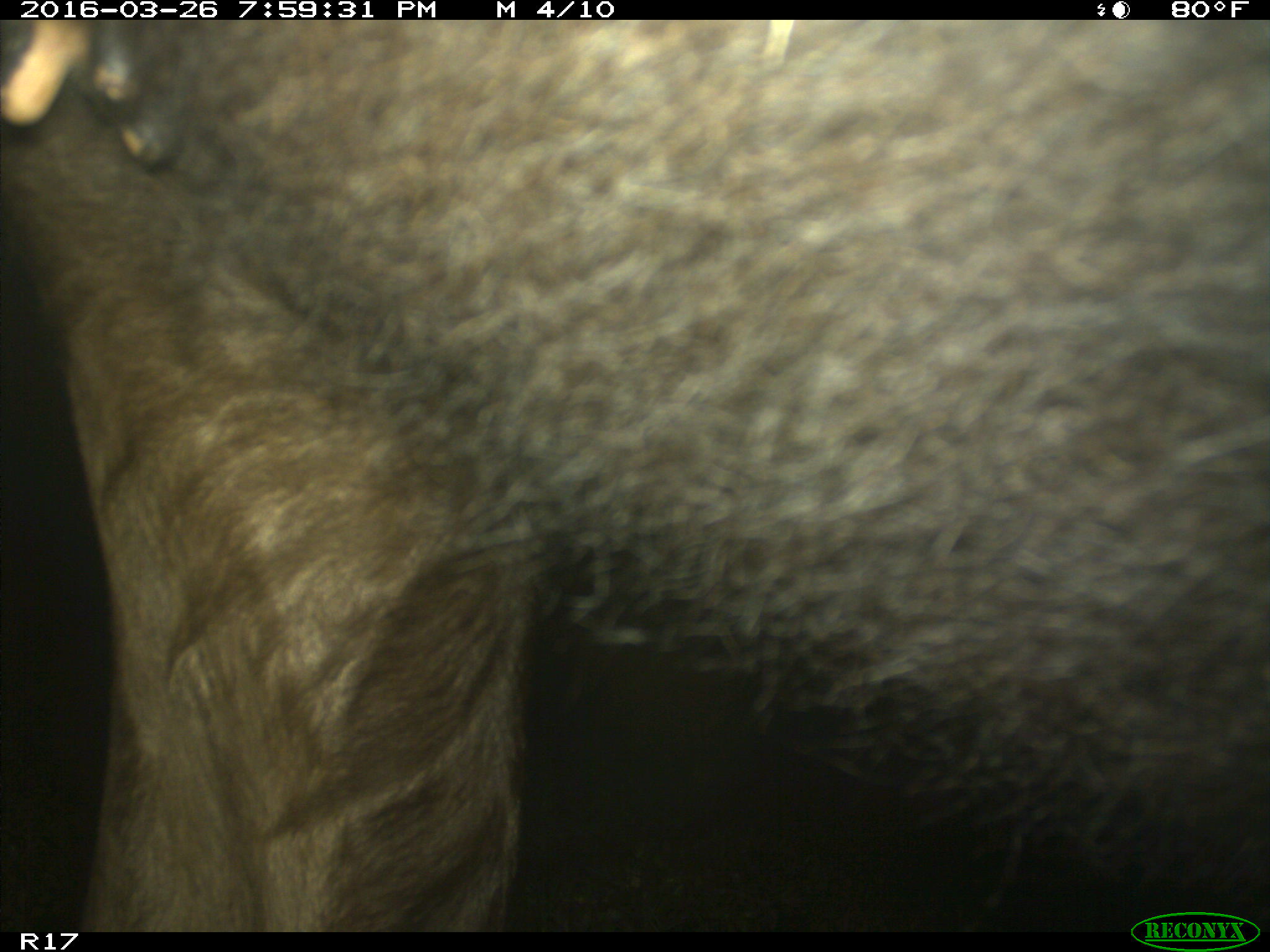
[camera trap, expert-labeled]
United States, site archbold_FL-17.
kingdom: Animalia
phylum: Chordata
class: Mammalia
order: Artiodactyla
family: Bovidae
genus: Bos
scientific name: Bos taurus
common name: domestic cow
Bos taurus (domestic cow).